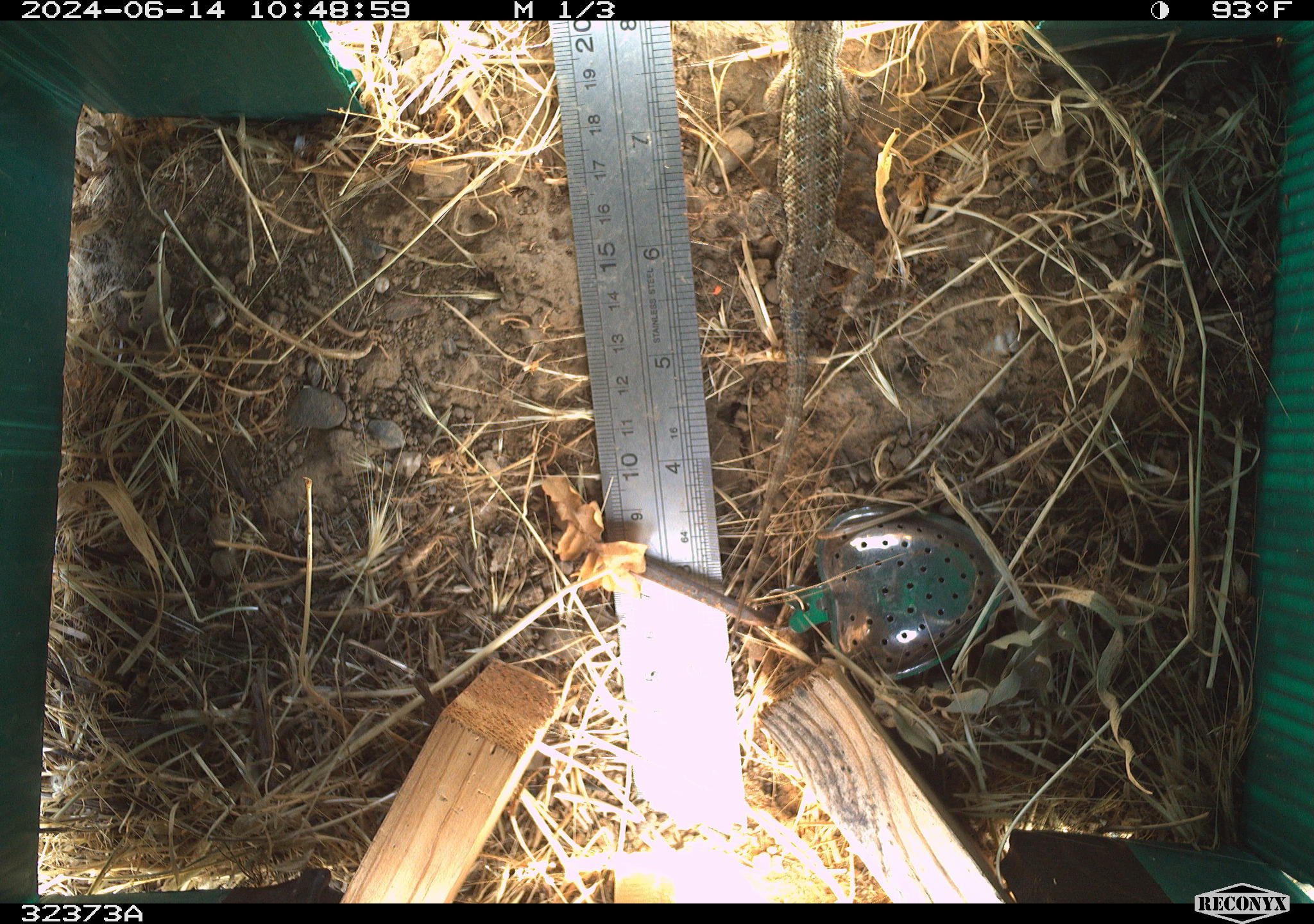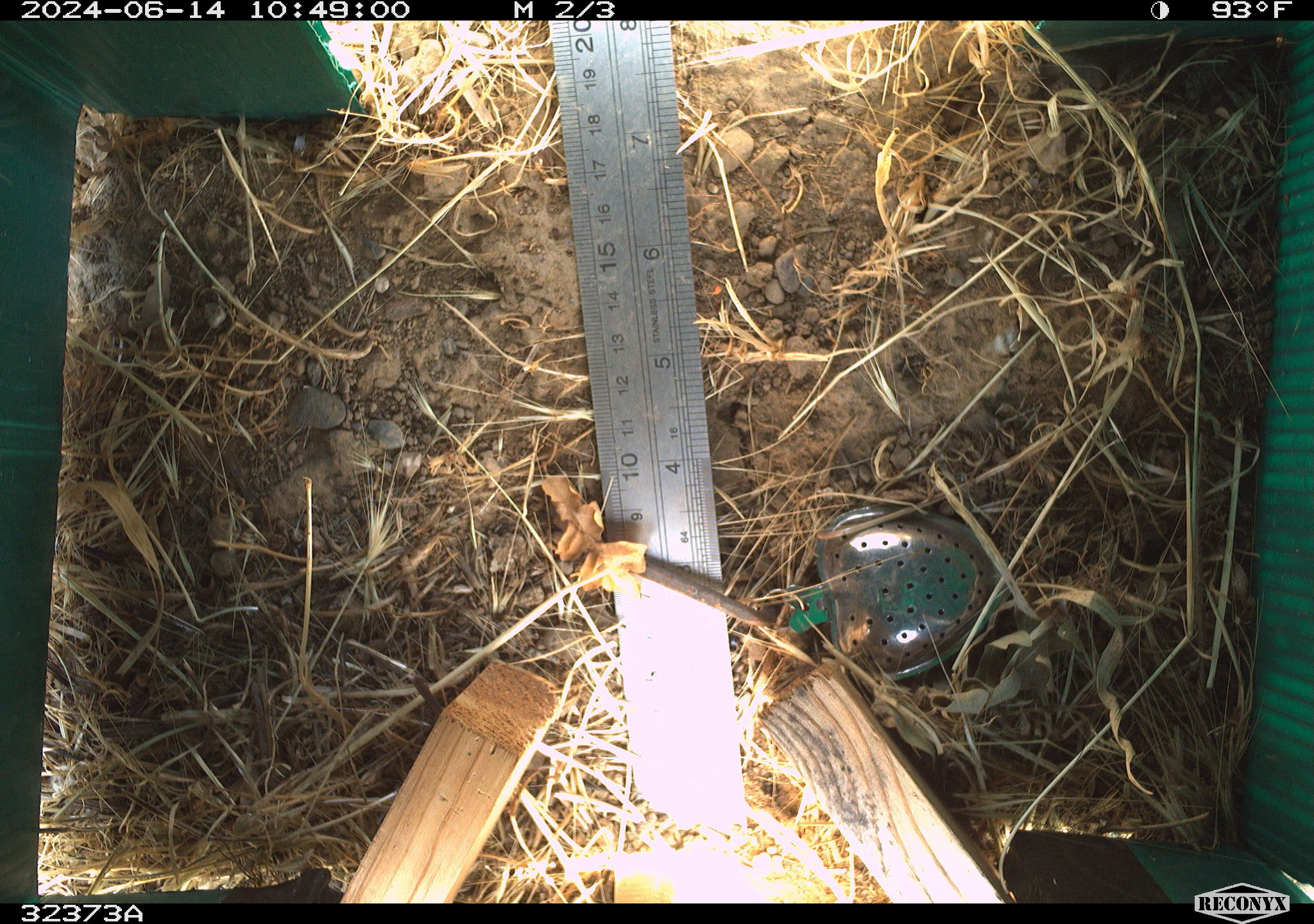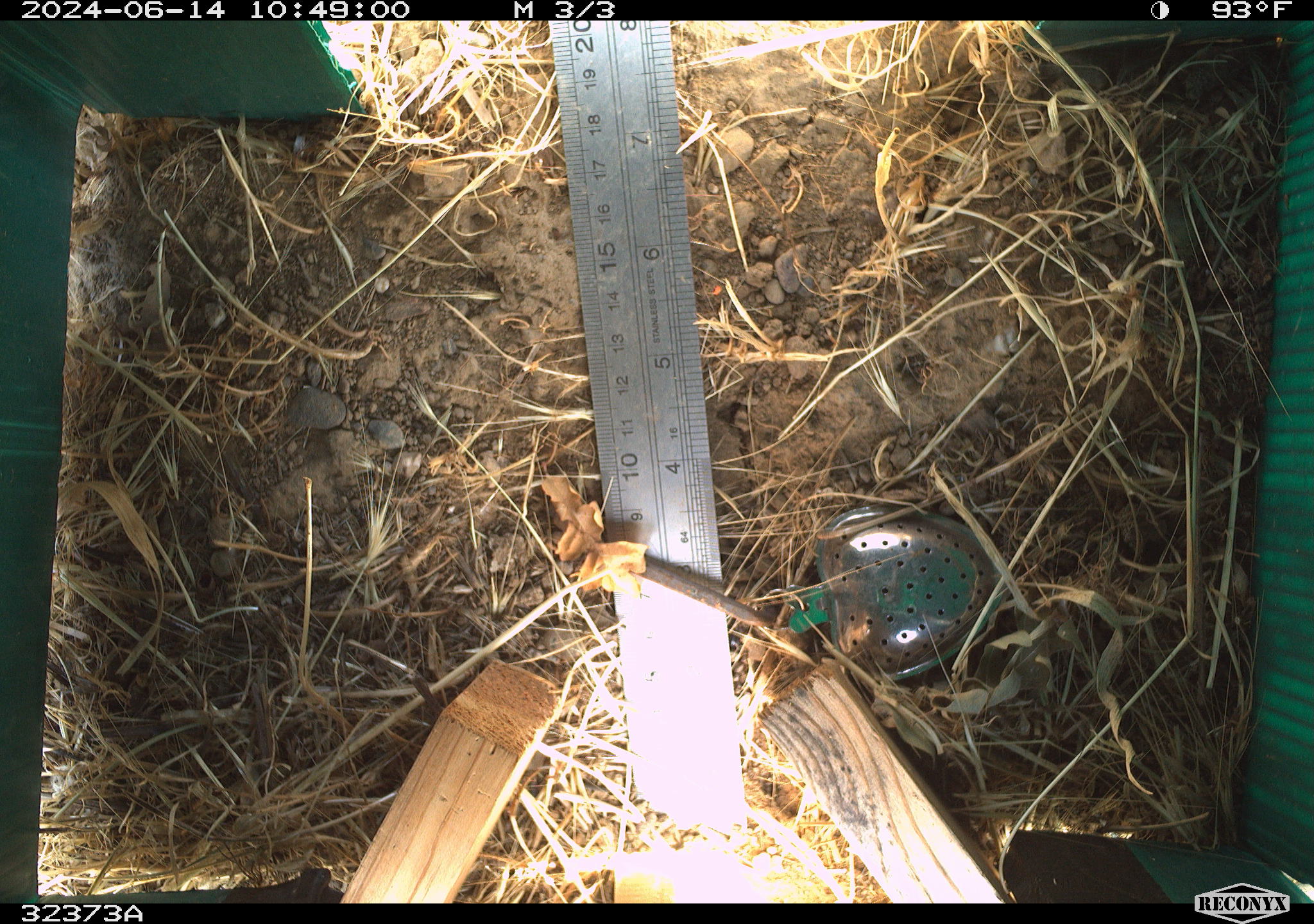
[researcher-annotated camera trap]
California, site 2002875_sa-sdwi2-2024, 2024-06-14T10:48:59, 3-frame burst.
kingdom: Animalia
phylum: Chordata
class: Reptilia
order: Squamata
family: Phrynosomatidae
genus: Sceloporus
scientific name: Sceloporus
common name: spiny lizards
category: sceloporus species